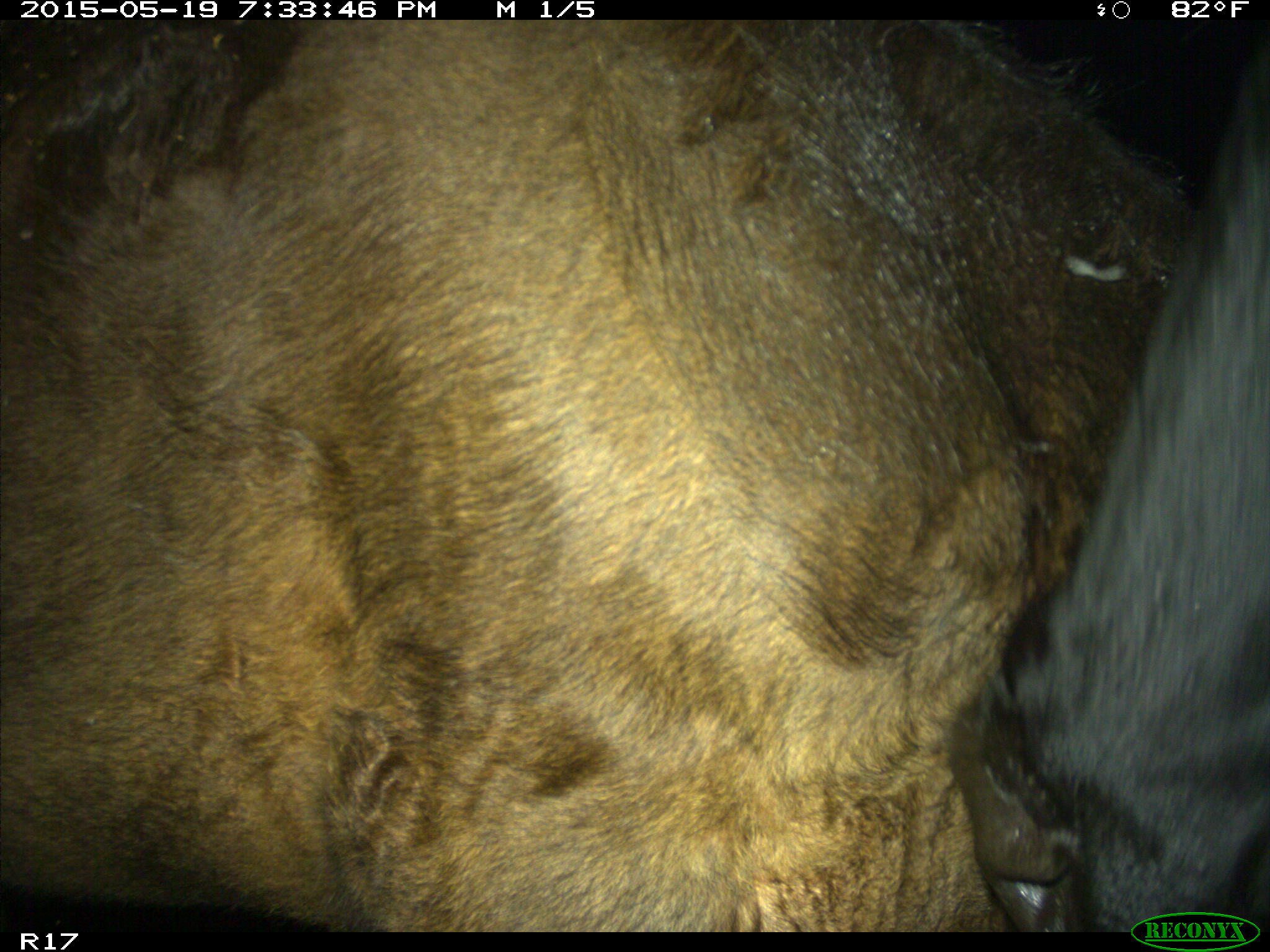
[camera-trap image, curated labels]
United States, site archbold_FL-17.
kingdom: Animalia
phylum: Chordata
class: Mammalia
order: Artiodactyla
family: Bovidae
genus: Bos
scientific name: Bos taurus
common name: domestic cow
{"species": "Bos taurus (domestic cow)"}